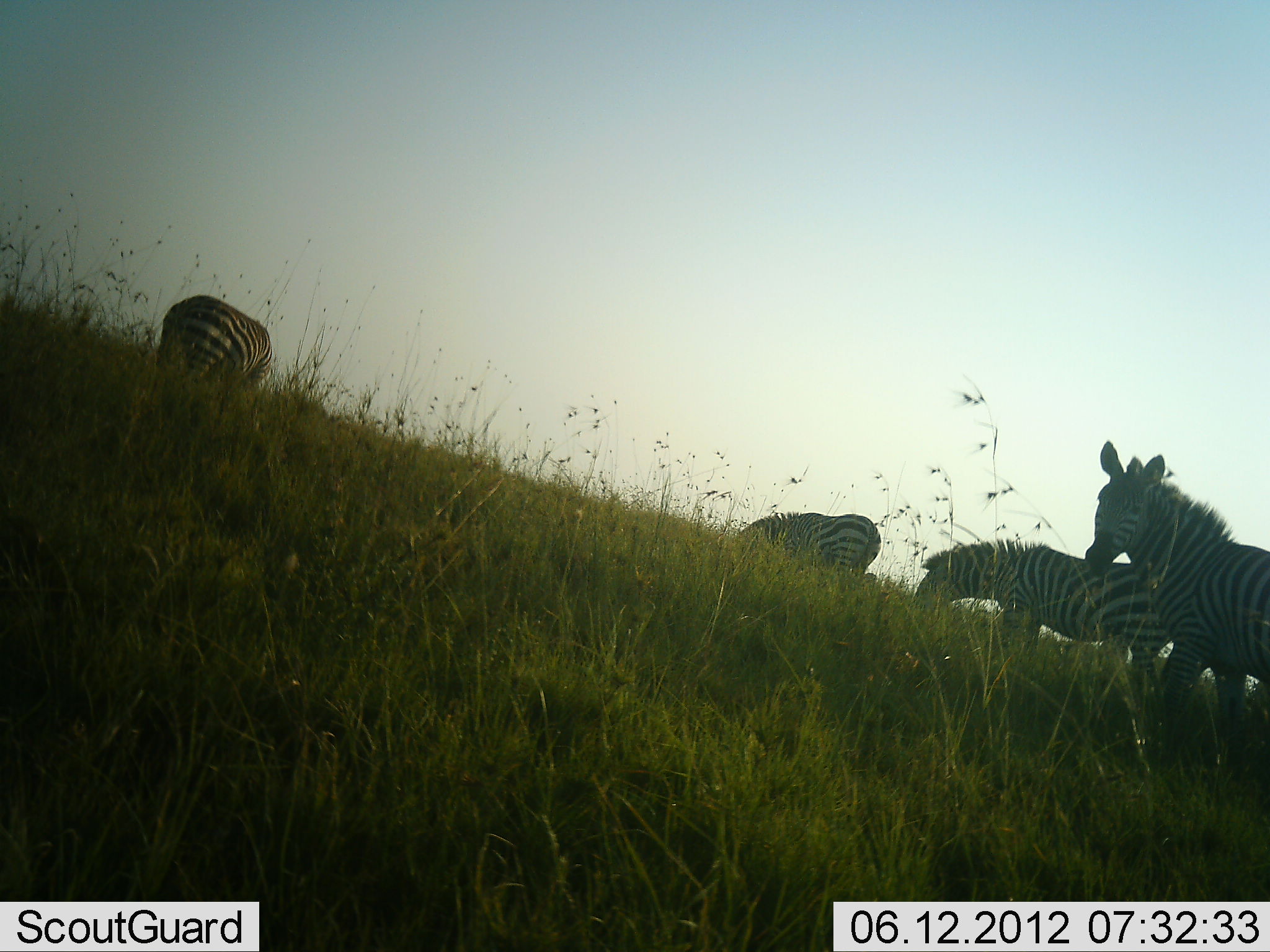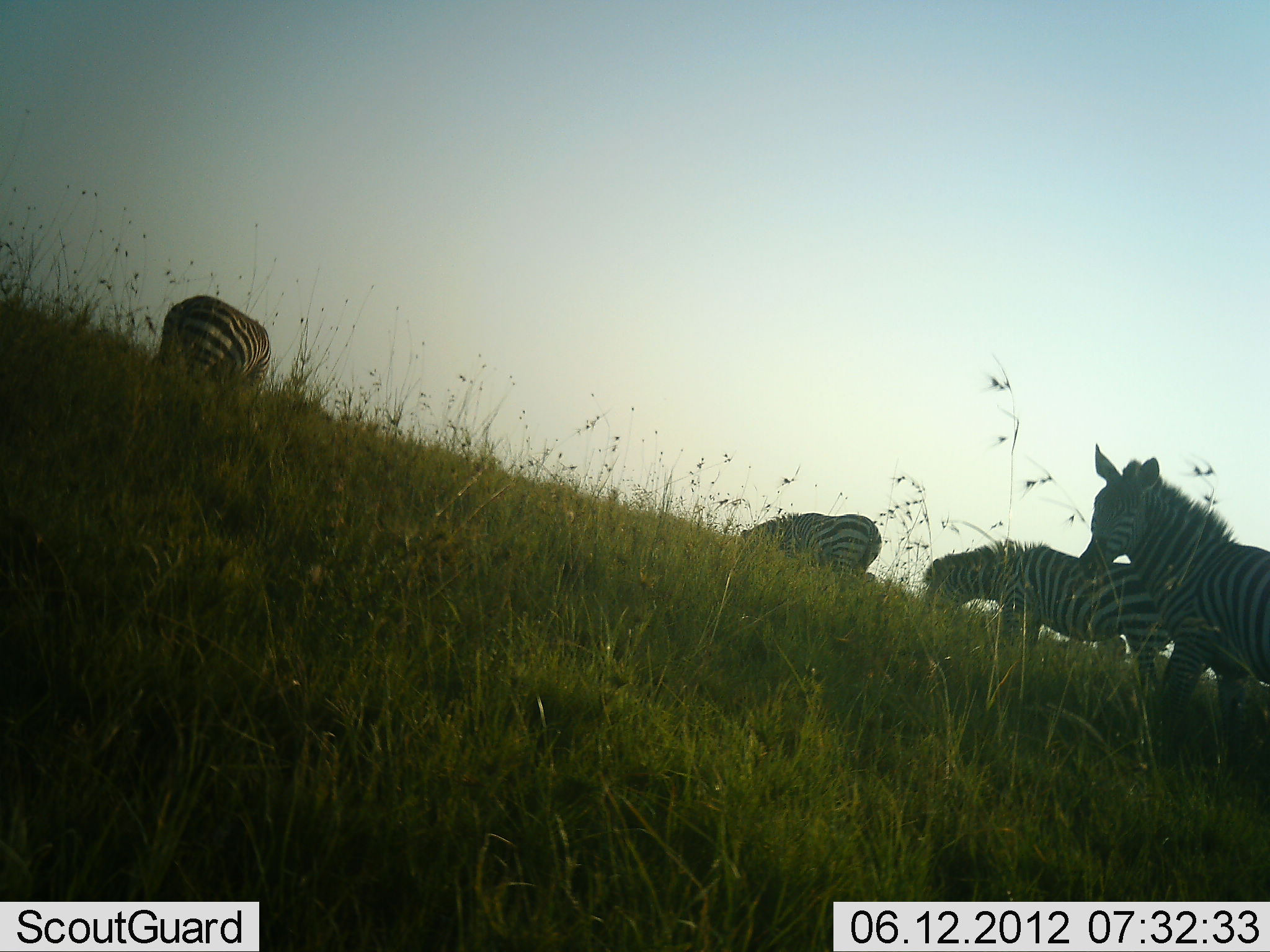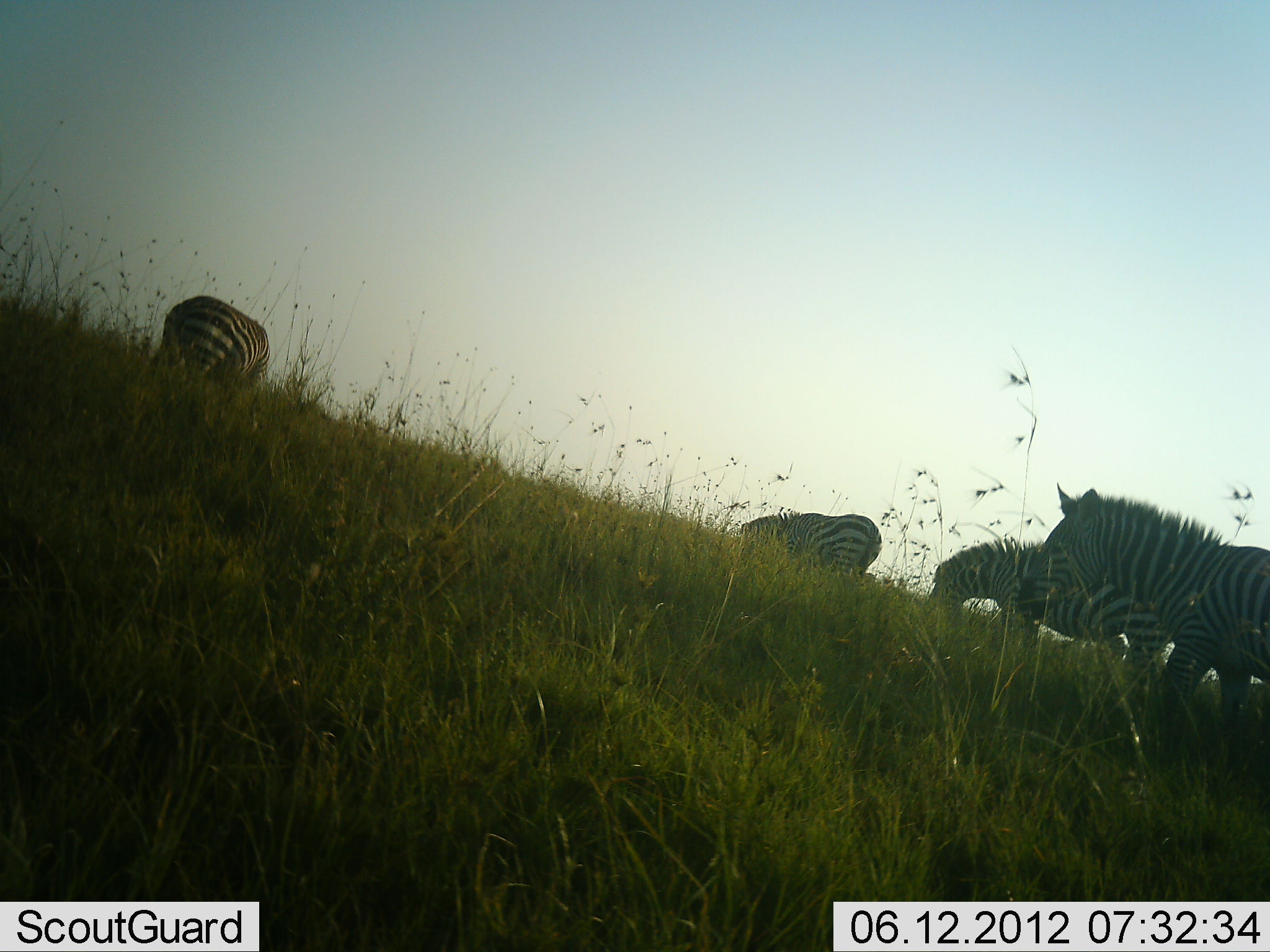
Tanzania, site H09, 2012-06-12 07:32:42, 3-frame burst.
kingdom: Animalia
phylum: Chordata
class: Mammalia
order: Perissodactyla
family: Equidae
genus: Equus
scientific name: Equus quagga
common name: plains zebra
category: zebra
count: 4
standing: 90%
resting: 0%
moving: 10%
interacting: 0%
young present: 0%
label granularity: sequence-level